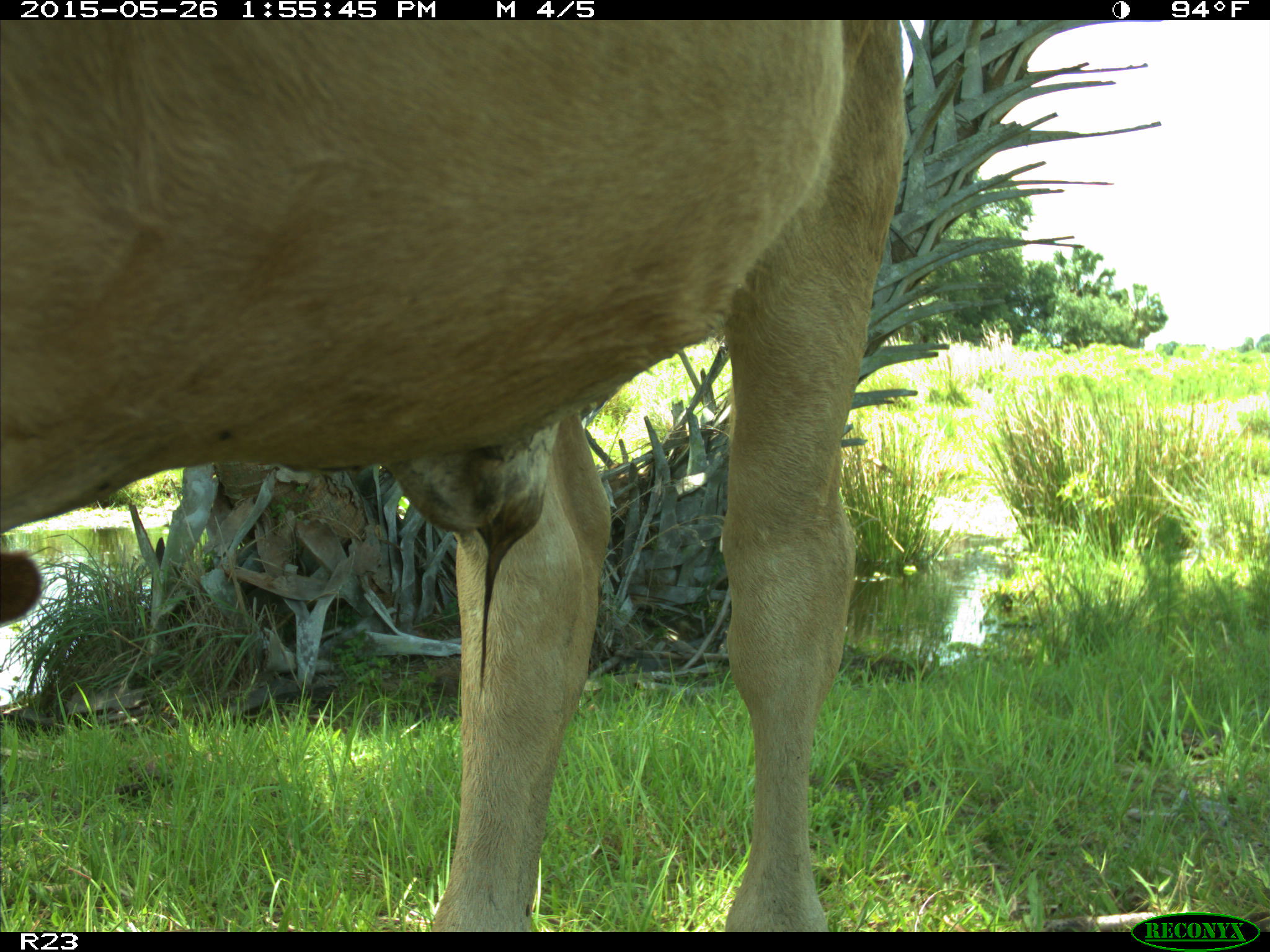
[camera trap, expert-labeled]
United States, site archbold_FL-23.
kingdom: Animalia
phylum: Chordata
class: Mammalia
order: Artiodactyla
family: Bovidae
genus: Bos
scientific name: Bos taurus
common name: domestic cow